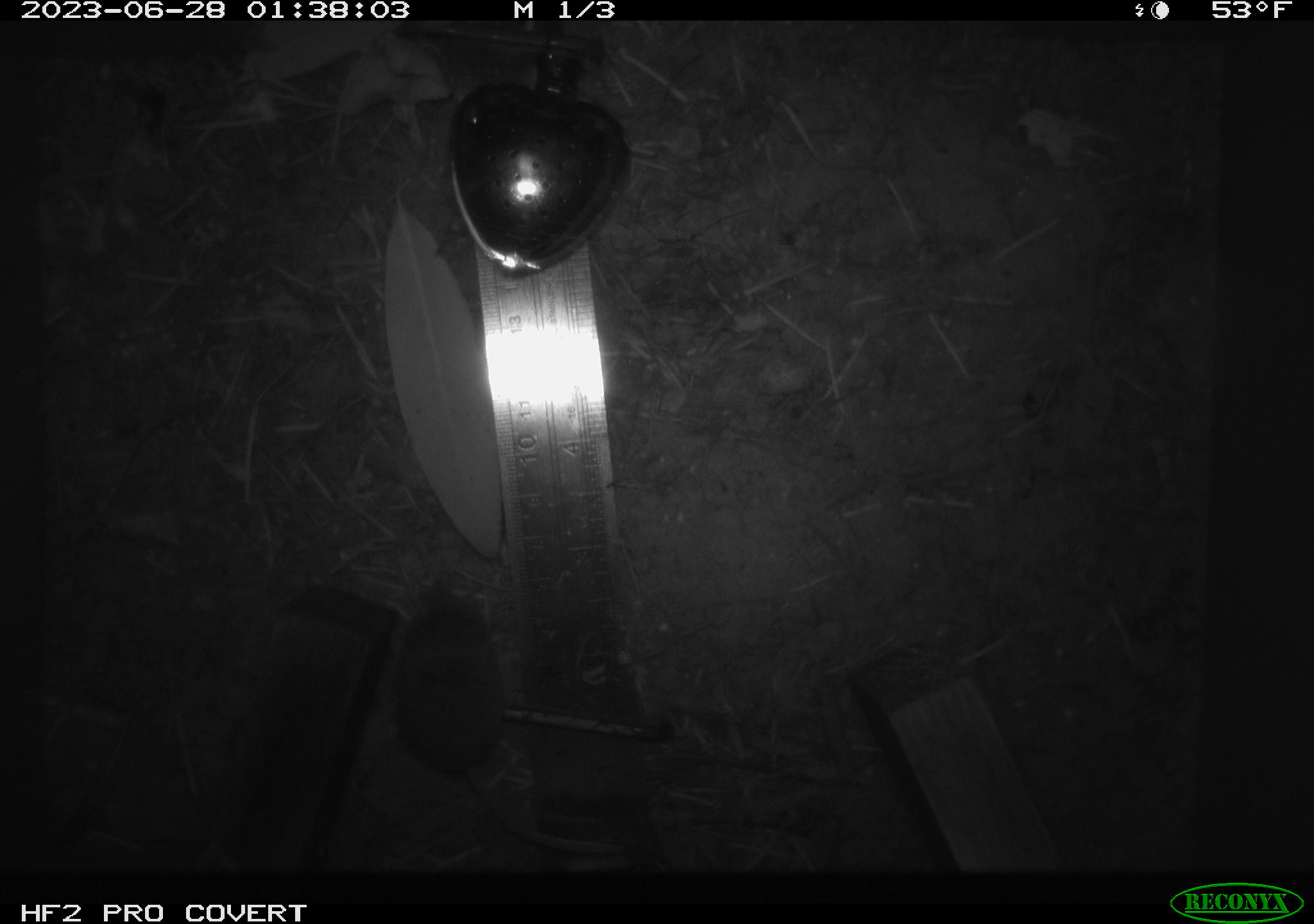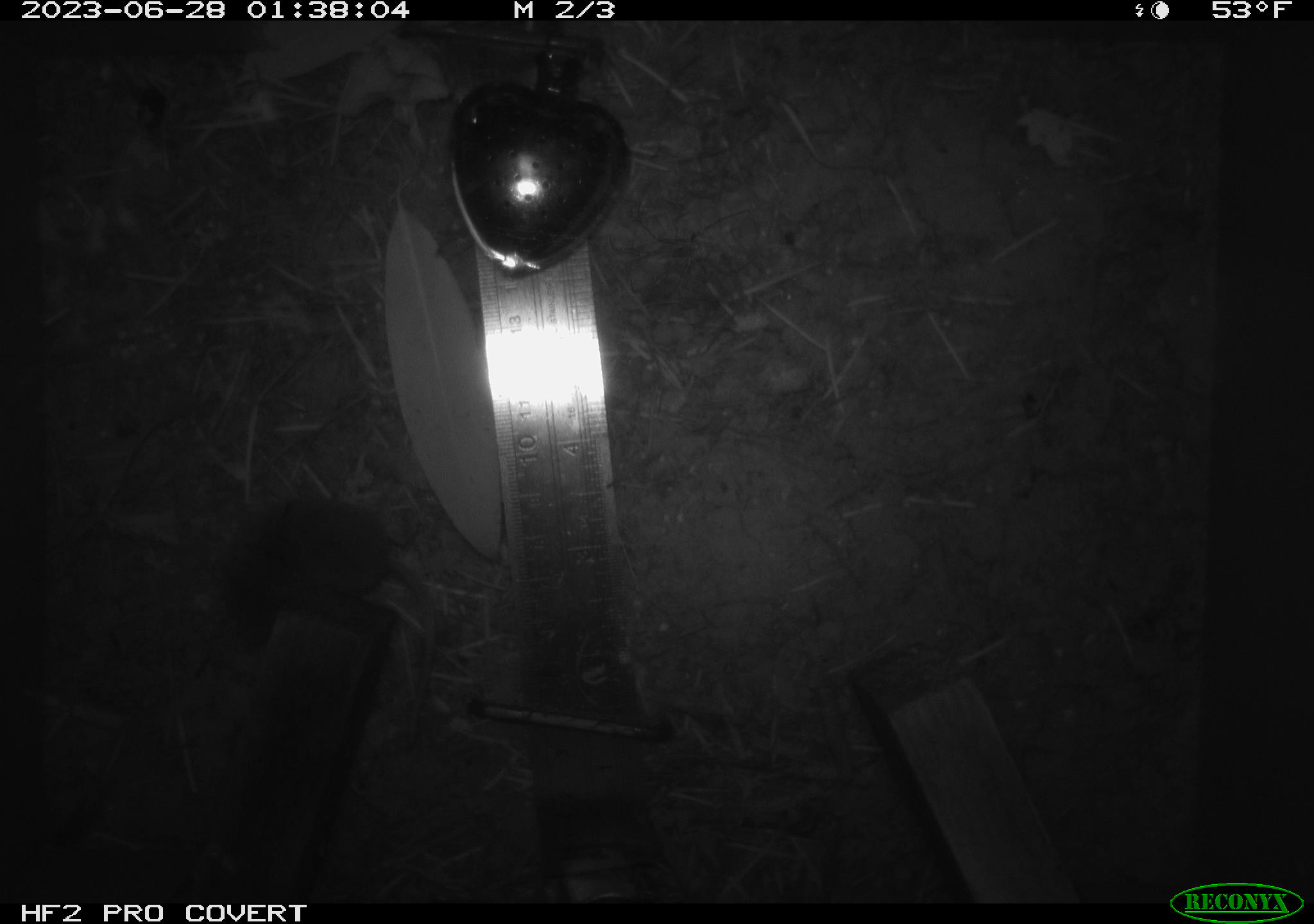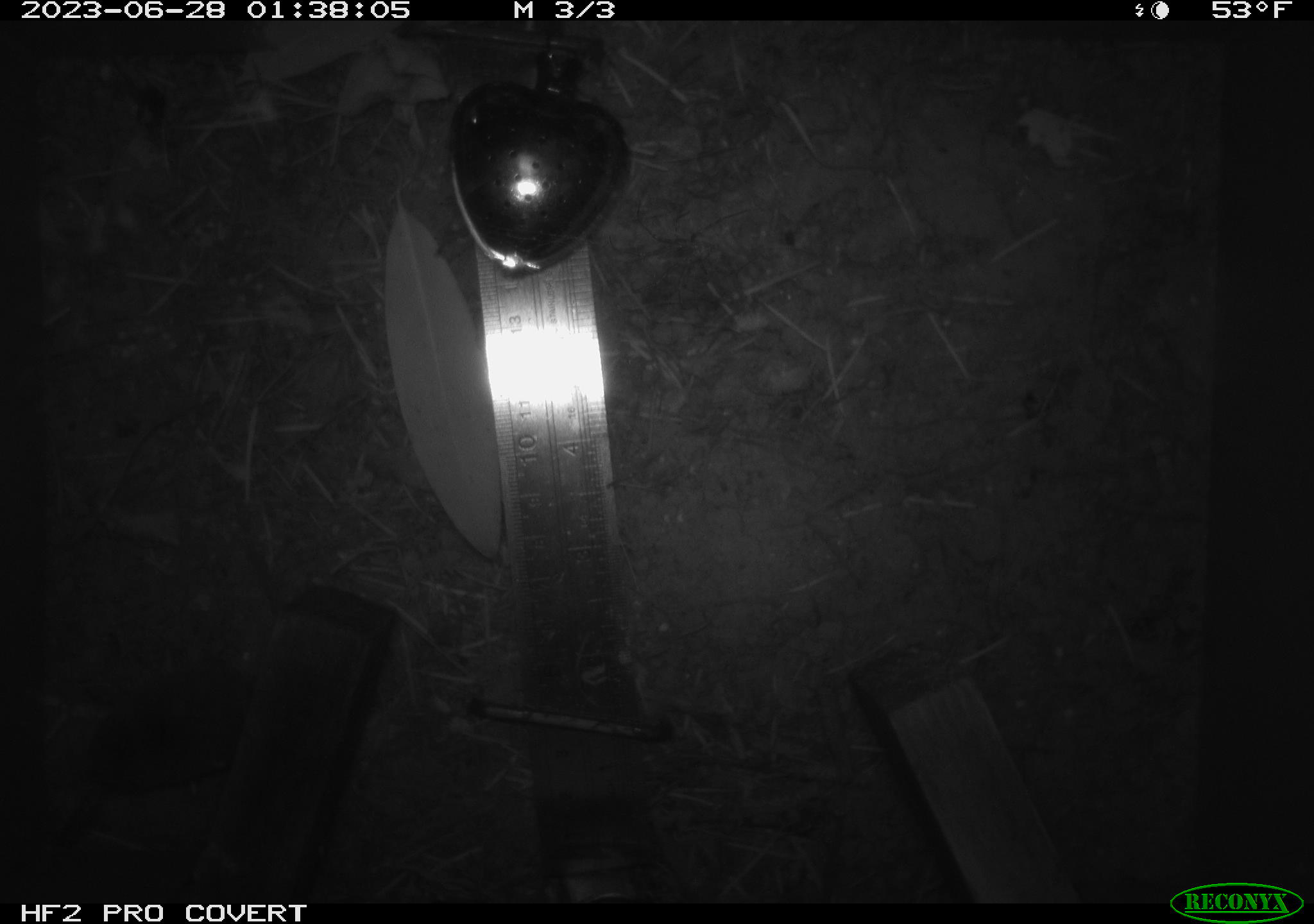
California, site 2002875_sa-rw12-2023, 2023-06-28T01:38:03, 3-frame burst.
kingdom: Animalia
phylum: Chordata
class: Mammalia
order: Eulipotyphla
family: Soricidae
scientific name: Soricidae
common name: shrews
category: soricidae family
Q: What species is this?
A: Soricidae family (shrews) (Soricidae).